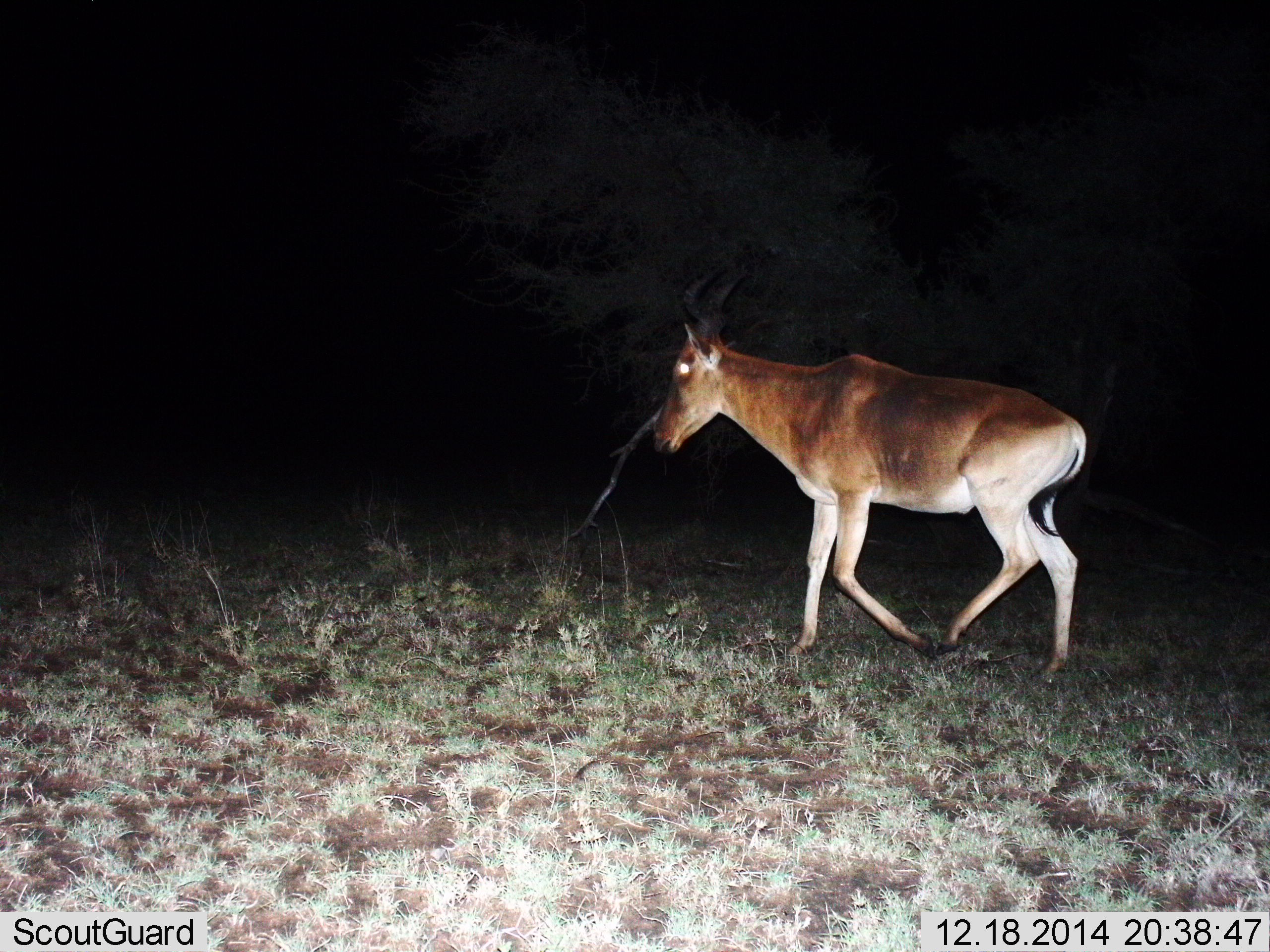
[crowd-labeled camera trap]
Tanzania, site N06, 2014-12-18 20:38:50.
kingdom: Animalia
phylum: Chordata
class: Mammalia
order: Artiodactyla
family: Bovidae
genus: Alcelaphus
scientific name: Alcelaphus buselaphus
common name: hartebeest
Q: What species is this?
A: Hartebeest (Alcelaphus buselaphus).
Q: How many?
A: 1.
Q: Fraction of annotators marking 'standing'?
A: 10%.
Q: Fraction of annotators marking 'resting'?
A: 0%.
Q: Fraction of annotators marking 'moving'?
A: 90%.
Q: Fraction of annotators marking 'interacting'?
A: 0%.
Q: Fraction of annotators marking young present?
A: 0%.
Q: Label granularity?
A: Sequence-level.